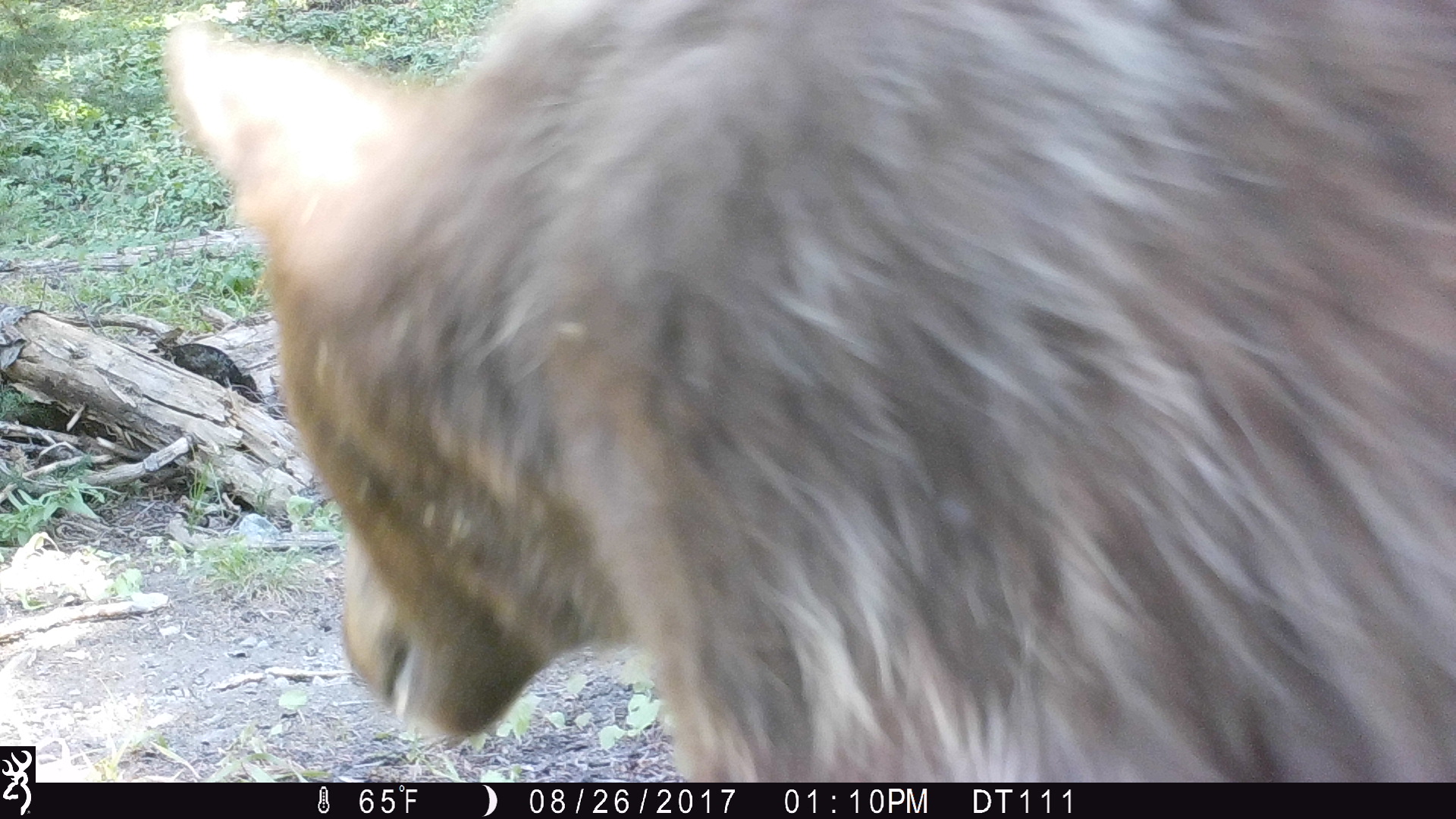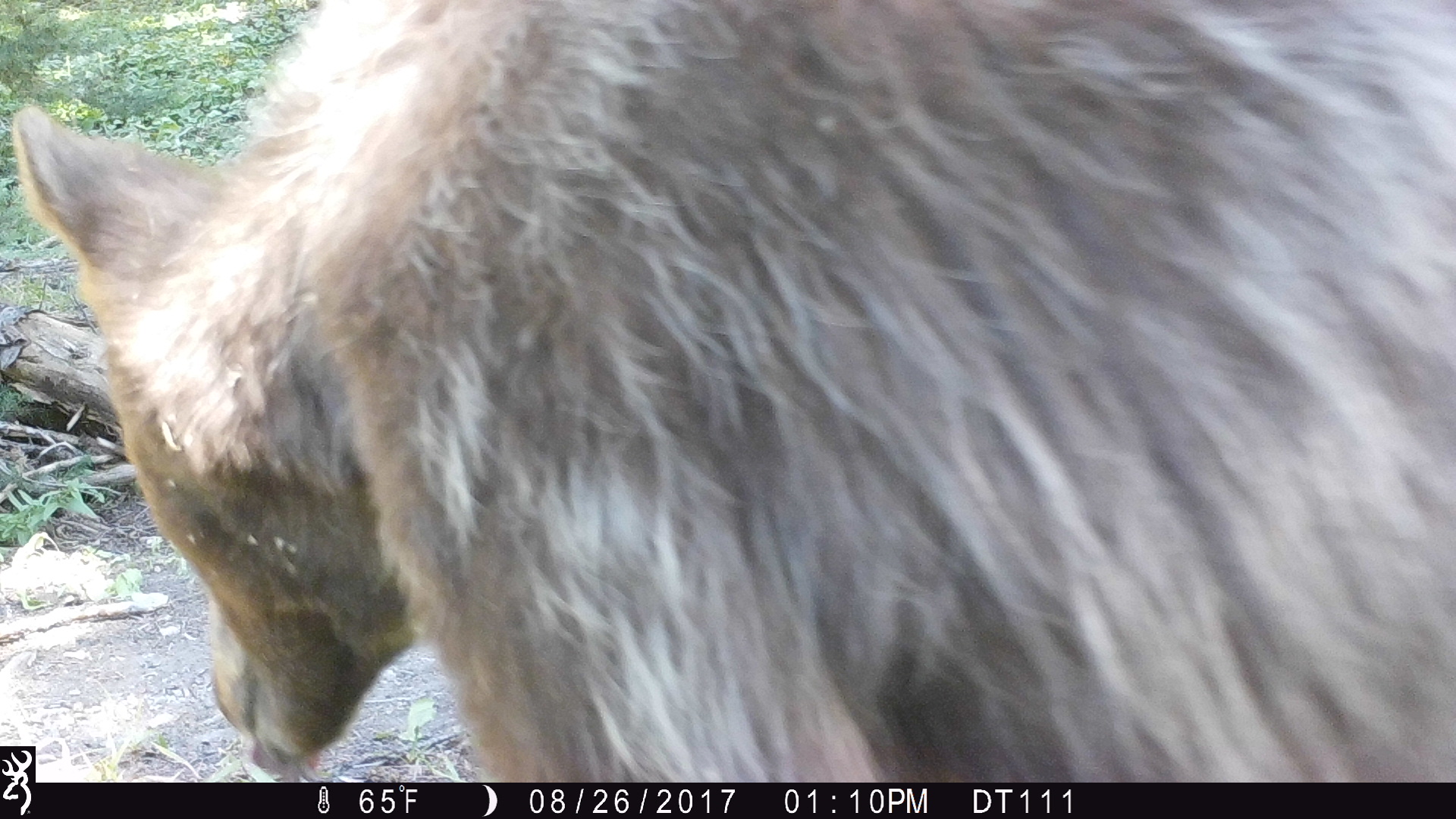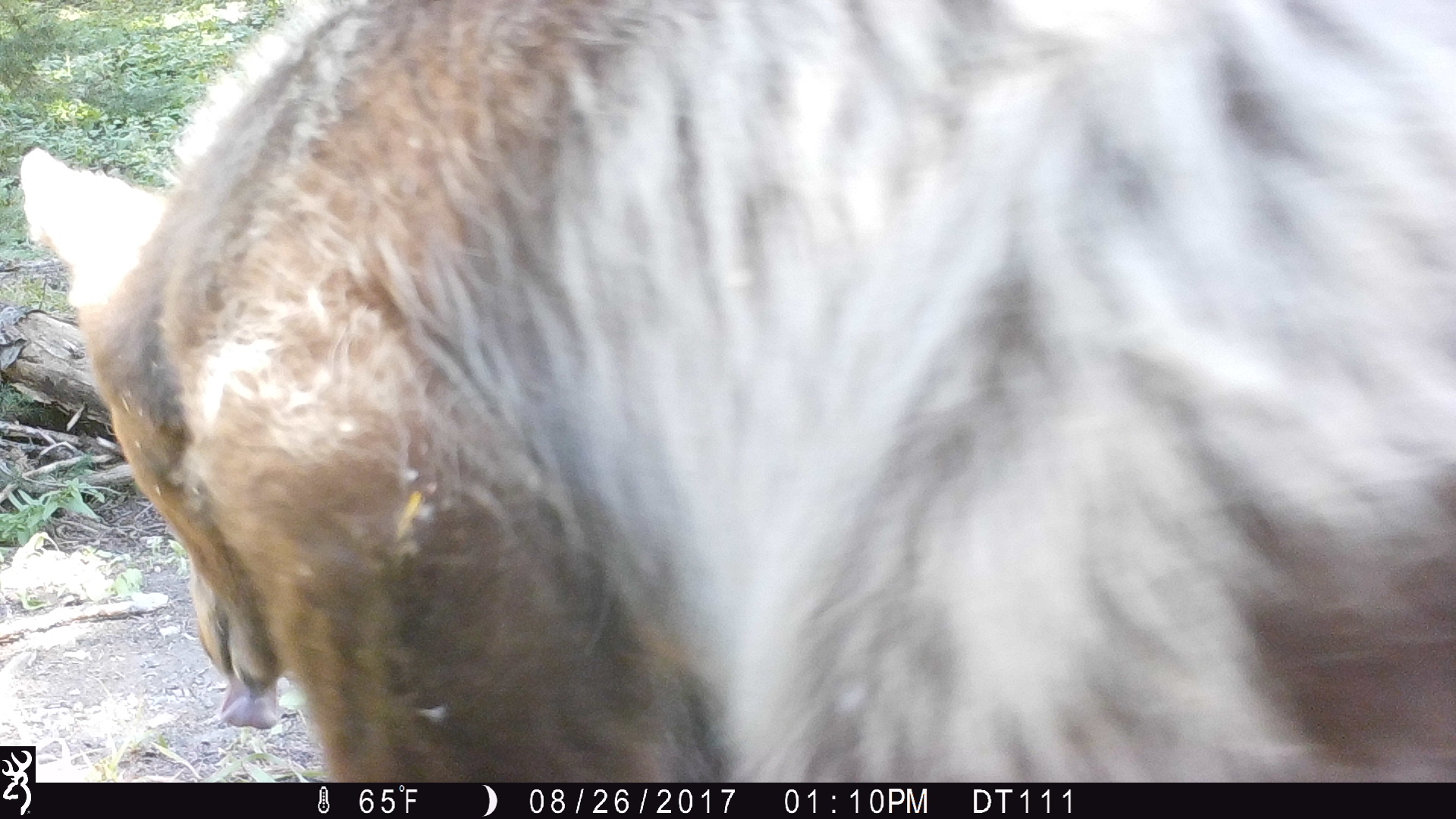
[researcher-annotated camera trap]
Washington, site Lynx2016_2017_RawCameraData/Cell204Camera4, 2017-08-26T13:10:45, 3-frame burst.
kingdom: Animalia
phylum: Chordata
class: Mammalia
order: Carnivora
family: Ursidae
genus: Ursus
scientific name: Ursus americanus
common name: american black bear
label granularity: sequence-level